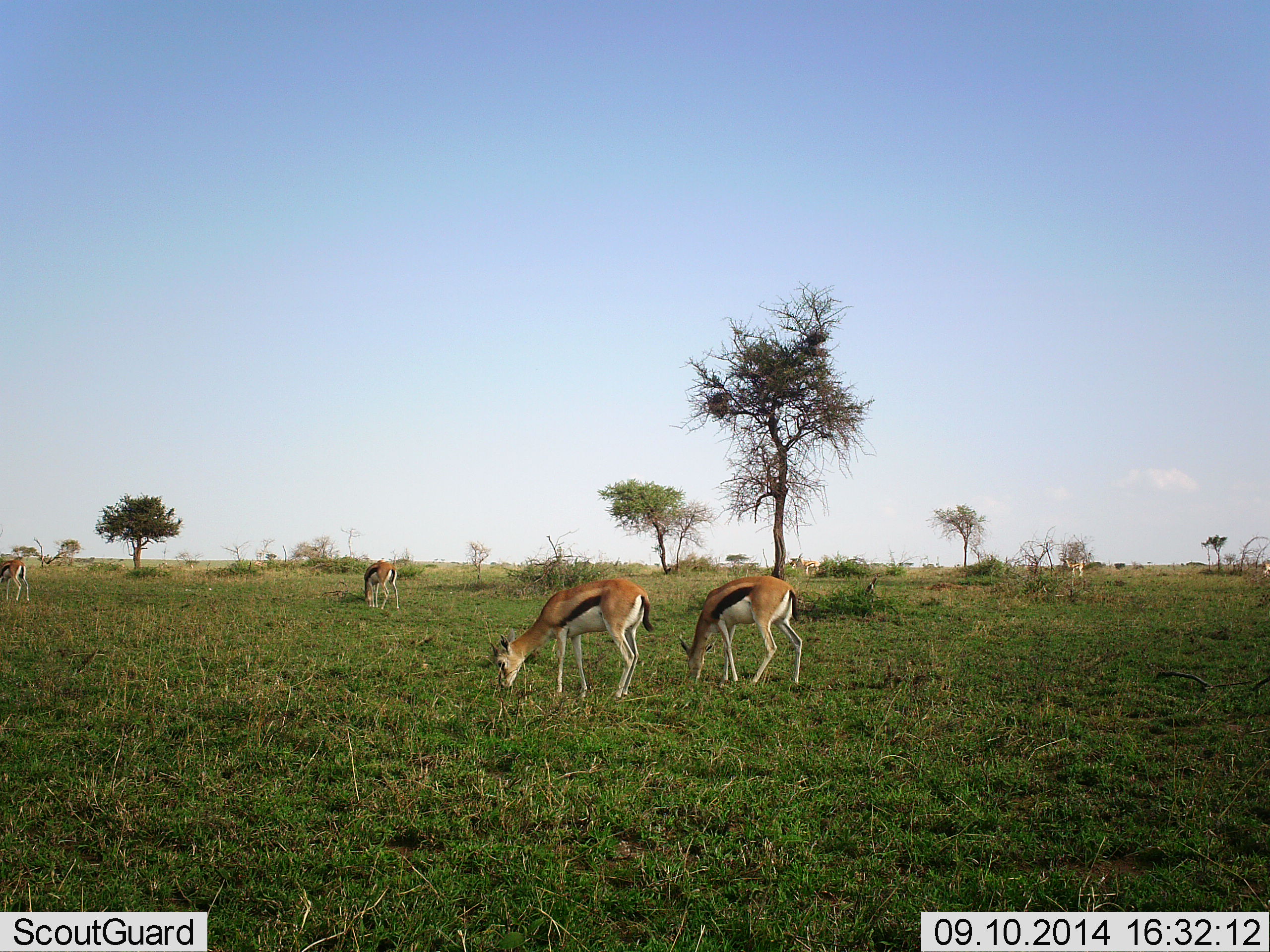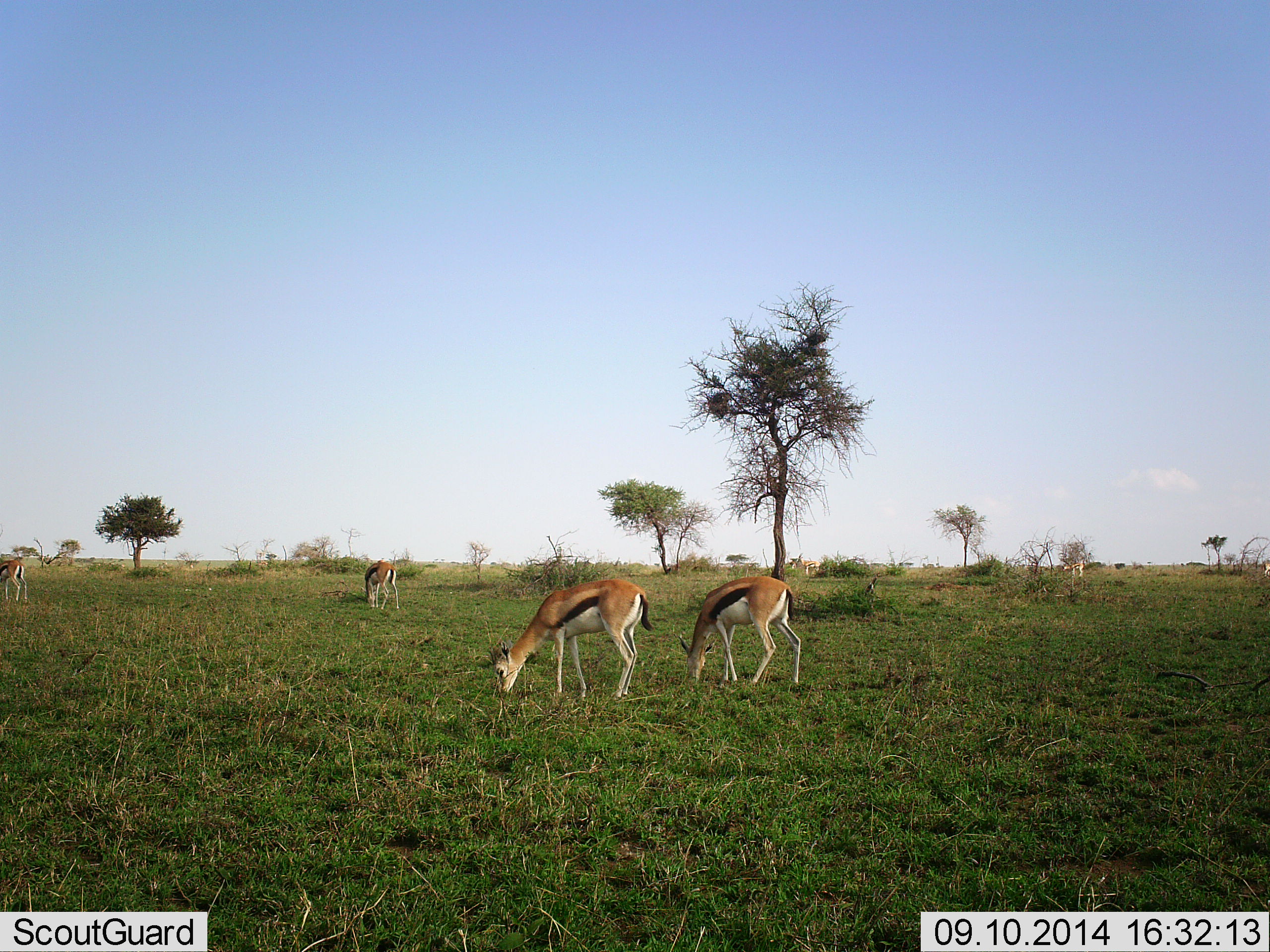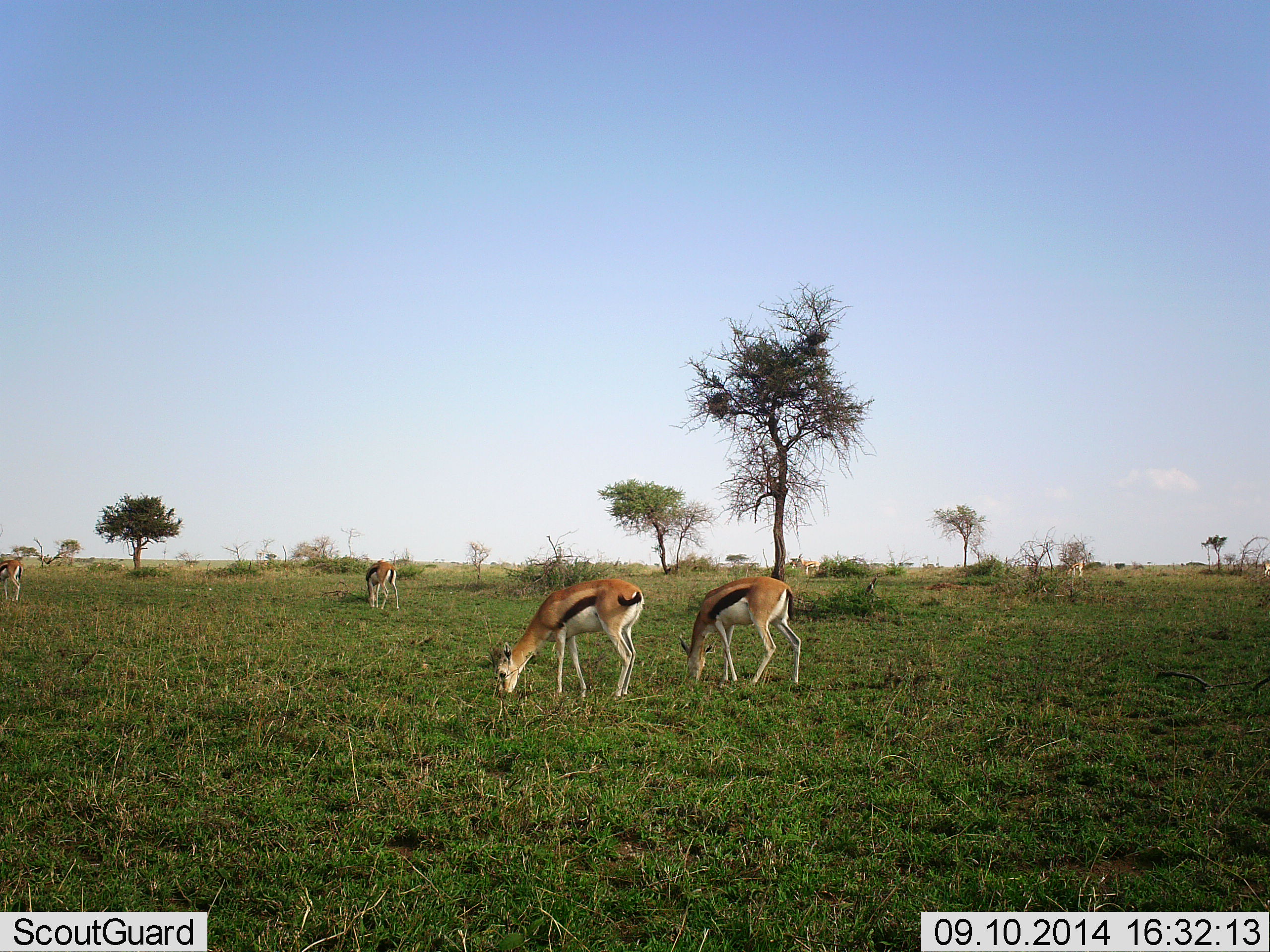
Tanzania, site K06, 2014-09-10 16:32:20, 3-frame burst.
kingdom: Animalia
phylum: Chordata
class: Mammalia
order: Artiodactyla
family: Bovidae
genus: Eudorcas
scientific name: Eudorcas thomsonii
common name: thomson's gazelle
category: gazellethomsons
Gazellethomsons (thomson's gazelle) (Eudorcas thomsonii), count 5. Behavior (volunteer vote fractions): standing 10%, resting 0%, moving 0%, interacting 0%. Young present (vote fraction): 0%. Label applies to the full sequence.